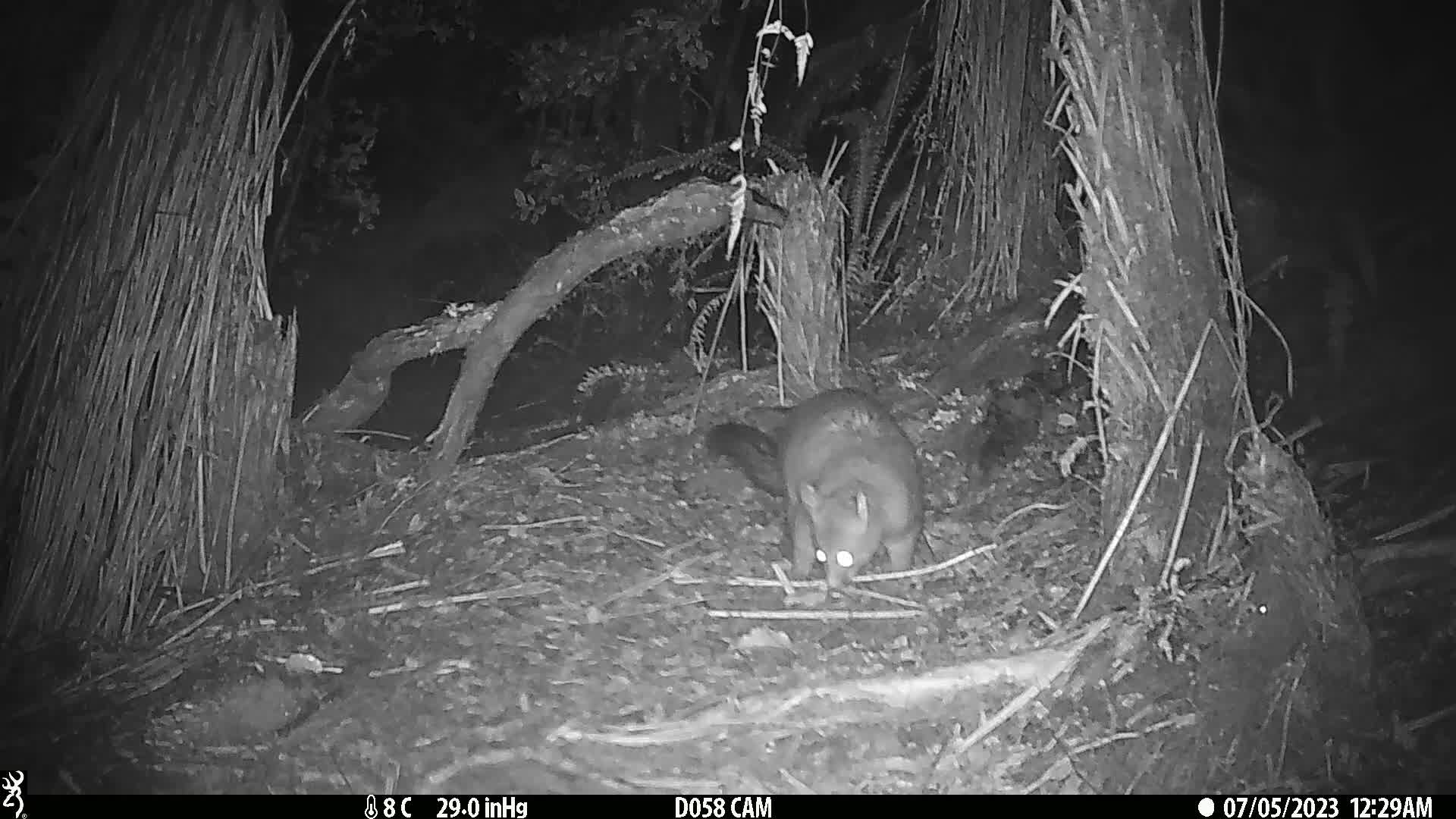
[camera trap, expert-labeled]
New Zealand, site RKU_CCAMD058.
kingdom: Animalia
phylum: Chordata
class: Mammalia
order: Diprotodontia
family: Phalangeridae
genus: Trichosurus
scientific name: Trichosurus vulpecula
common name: common brushtail possum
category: possum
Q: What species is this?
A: Possum (common brushtail possum) (Trichosurus vulpecula).